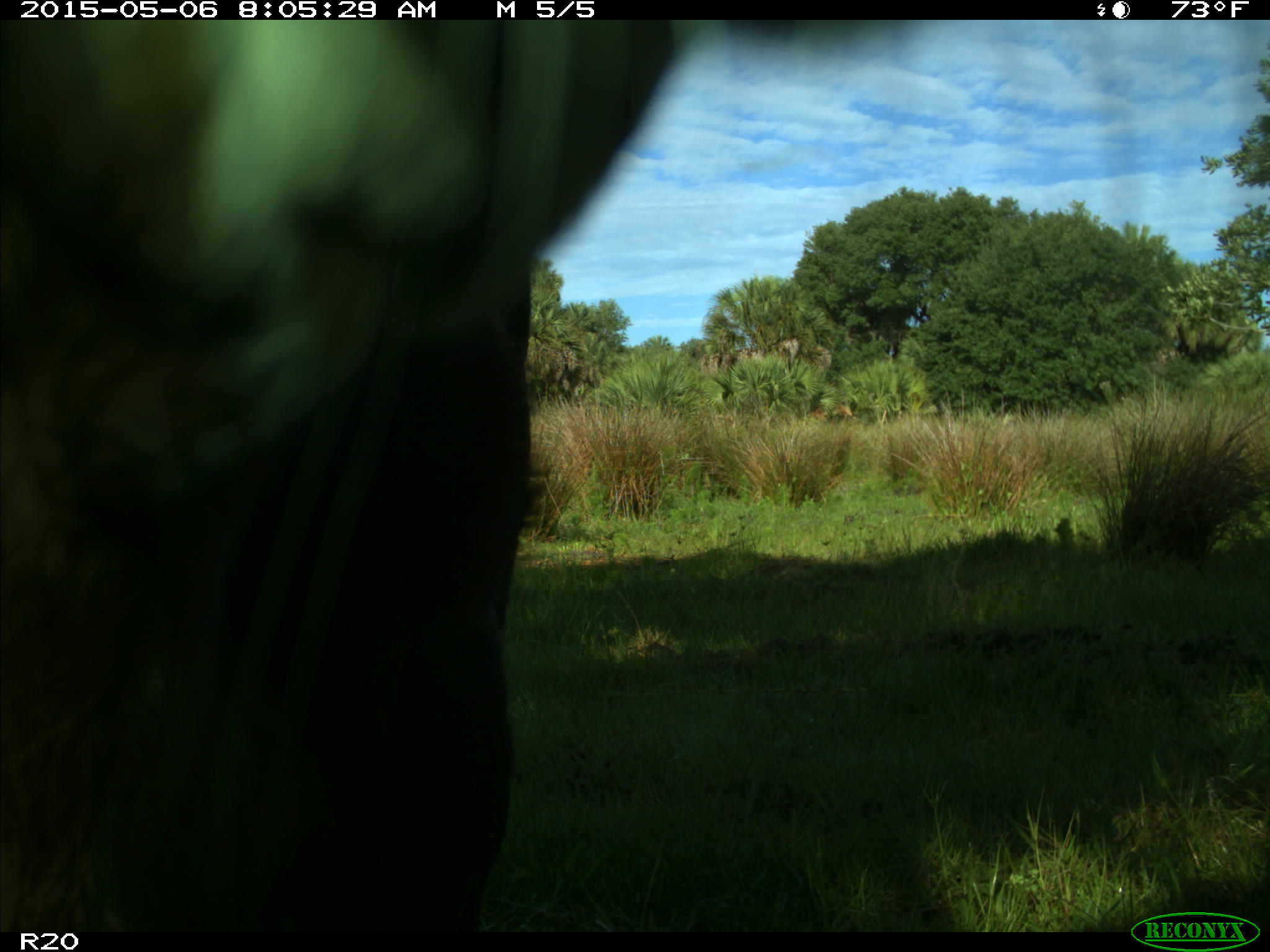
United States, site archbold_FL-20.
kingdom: Animalia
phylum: Chordata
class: Mammalia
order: Artiodactyla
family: Bovidae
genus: Bos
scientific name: Bos taurus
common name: domestic cow